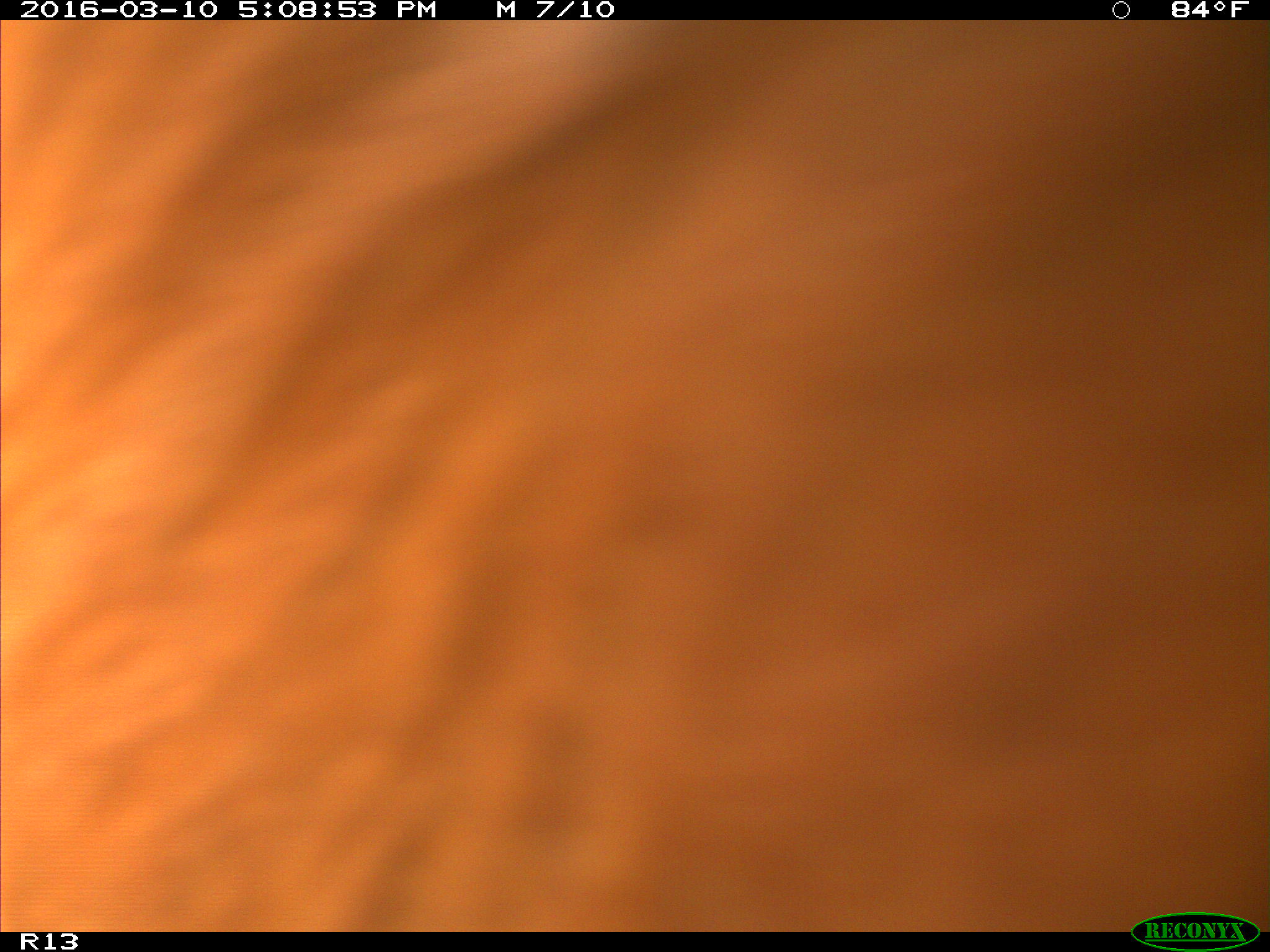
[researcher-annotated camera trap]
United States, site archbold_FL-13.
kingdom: Animalia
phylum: Chordata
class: Mammalia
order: Artiodactyla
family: Bovidae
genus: Bos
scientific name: Bos taurus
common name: domestic cow